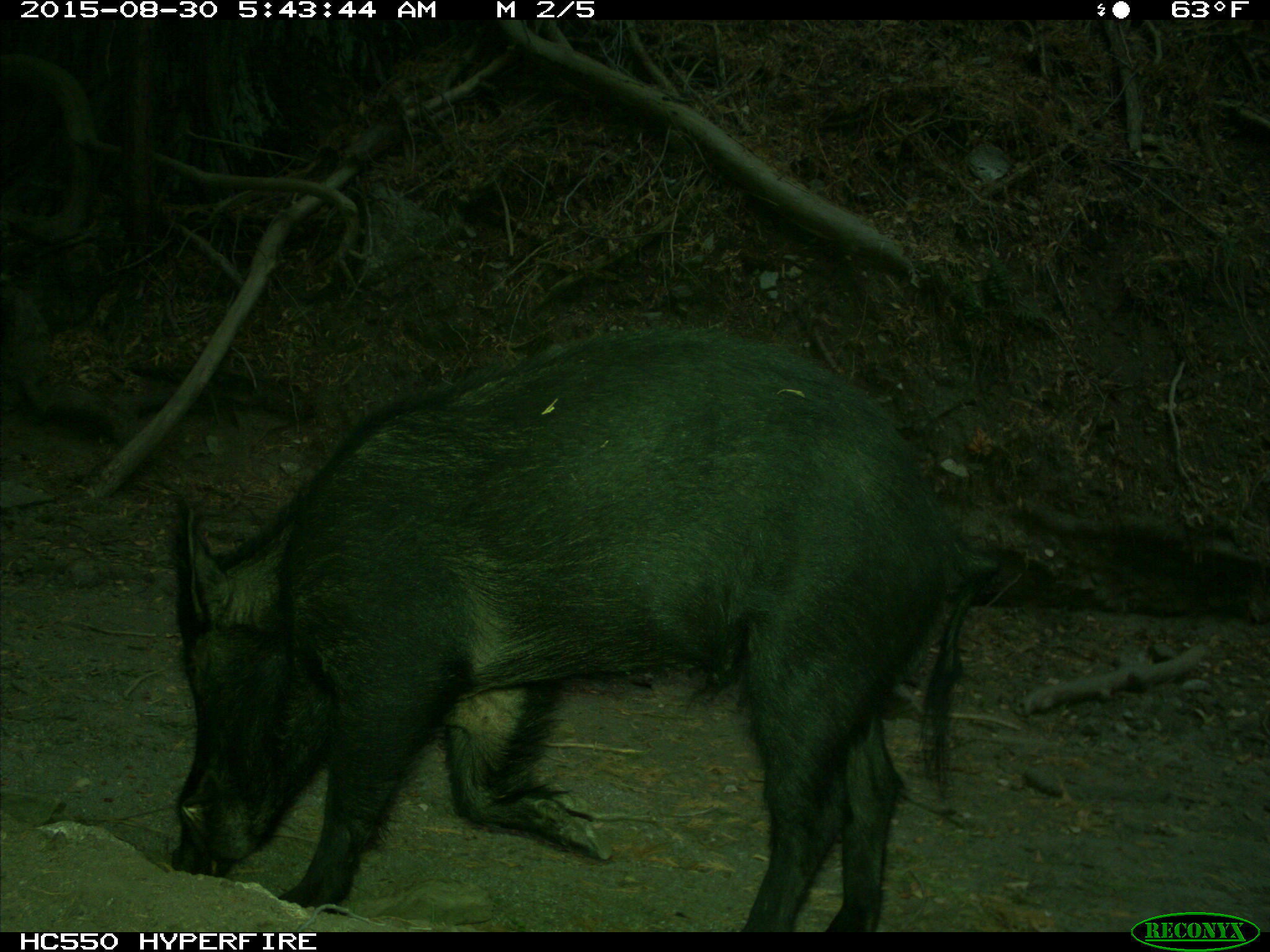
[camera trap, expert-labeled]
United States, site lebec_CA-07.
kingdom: Animalia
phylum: Chordata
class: Mammalia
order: Artiodactyla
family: Suidae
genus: Sus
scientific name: Sus scrofa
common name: wild boar